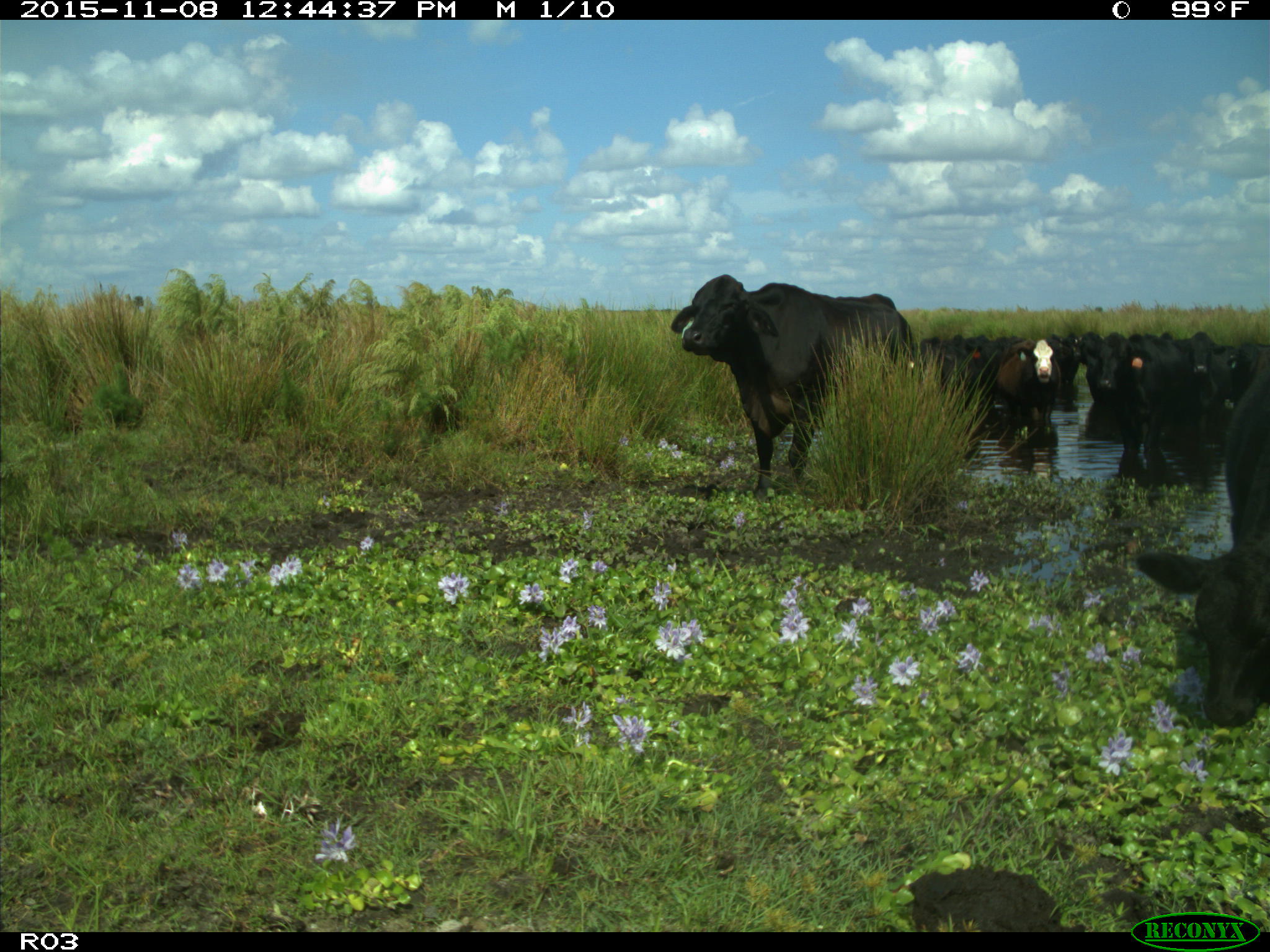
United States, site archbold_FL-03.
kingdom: Animalia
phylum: Chordata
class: Mammalia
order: Artiodactyla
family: Bovidae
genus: Bos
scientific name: Bos taurus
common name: domestic cow